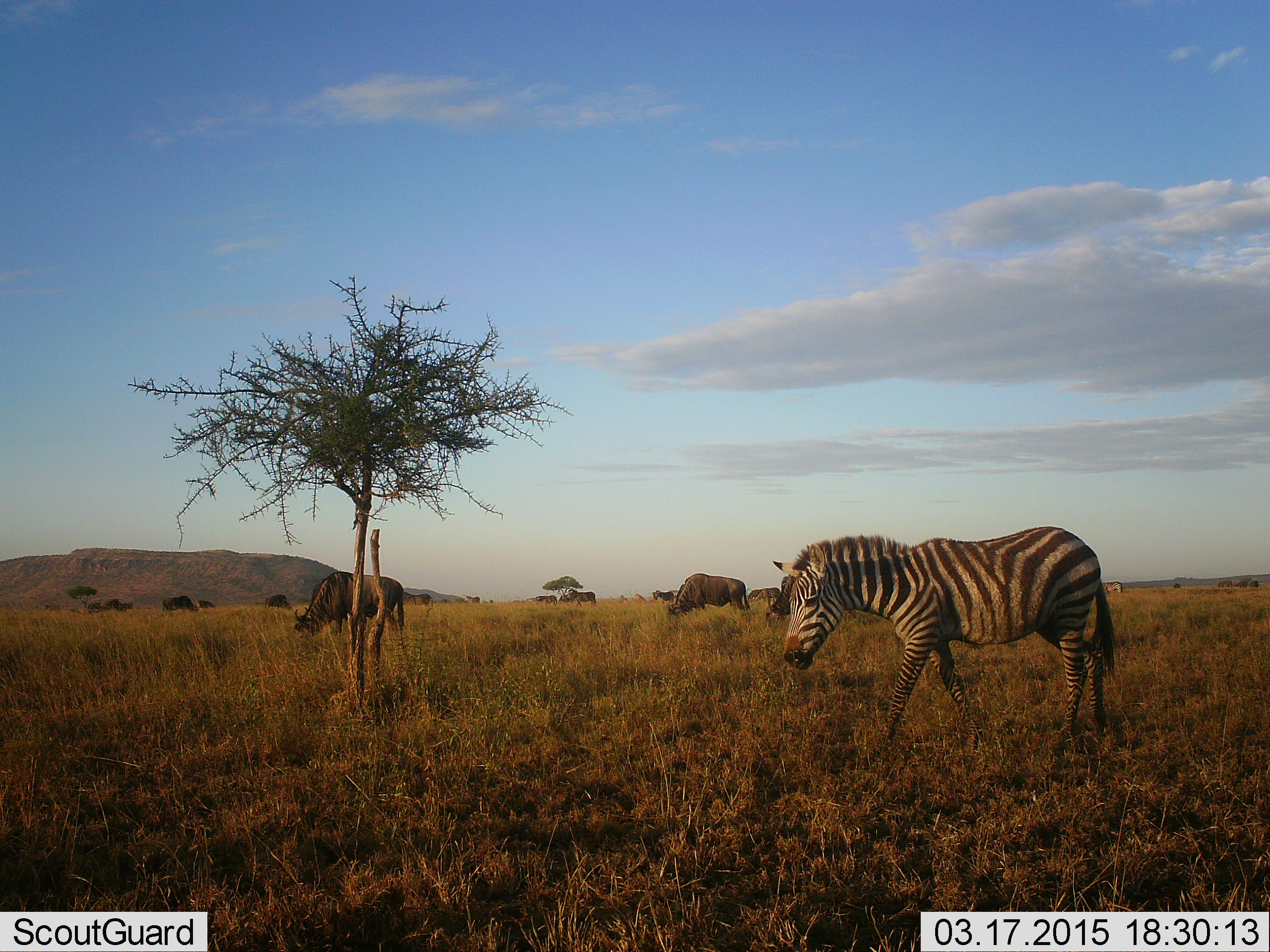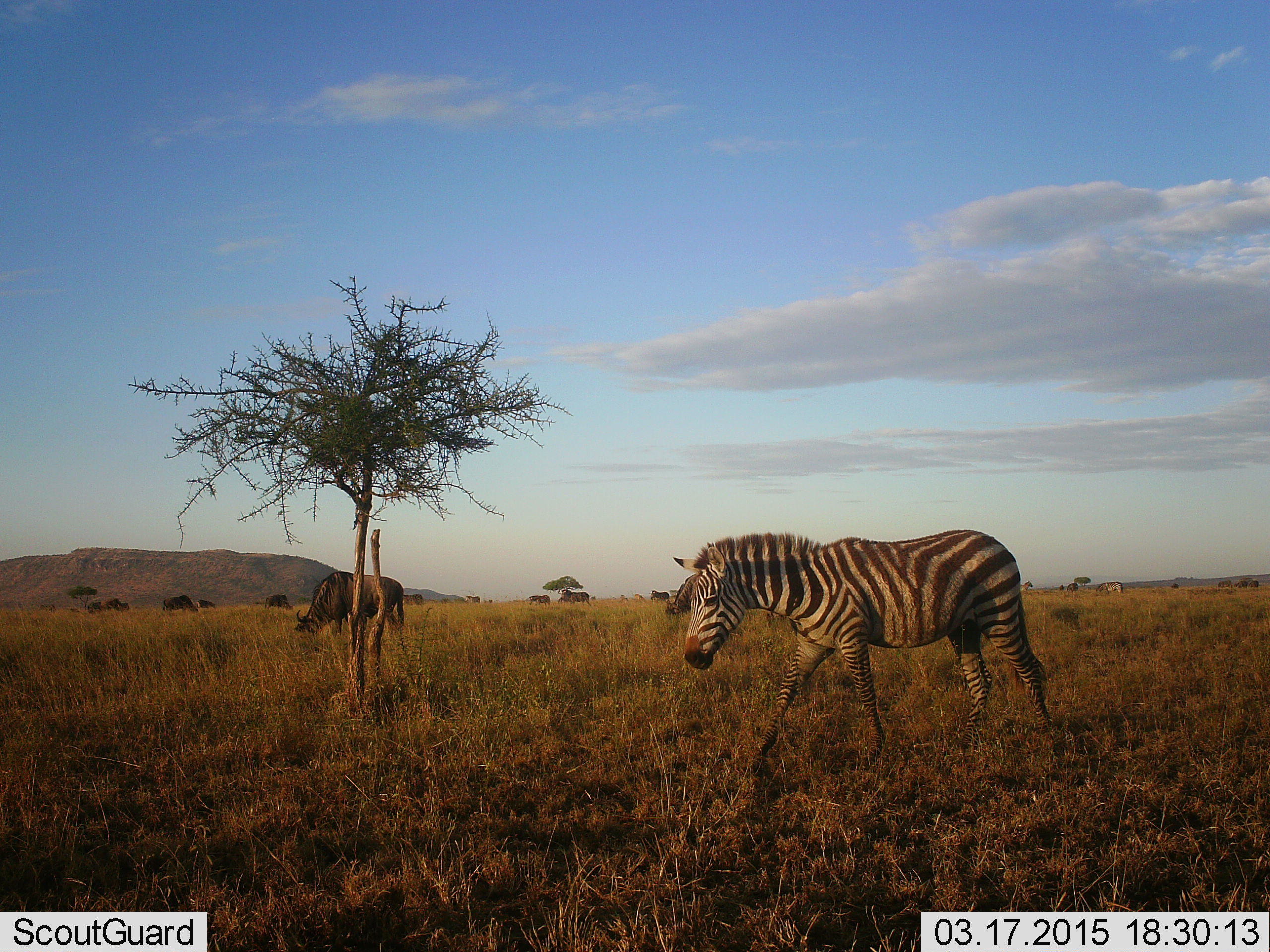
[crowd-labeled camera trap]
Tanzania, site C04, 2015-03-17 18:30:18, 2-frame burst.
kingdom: Animalia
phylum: Chordata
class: Mammalia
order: Artiodactyla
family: Bovidae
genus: Connochaetes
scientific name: Connochaetes taurinus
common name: blue wildebeest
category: wildebeest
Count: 11-50.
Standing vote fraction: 40%.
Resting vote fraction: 0%.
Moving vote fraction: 40%.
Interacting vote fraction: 0%.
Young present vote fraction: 0%.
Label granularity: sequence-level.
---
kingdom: Animalia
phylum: Chordata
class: Mammalia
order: Perissodactyla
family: Equidae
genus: Equus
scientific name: Equus quagga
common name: plains zebra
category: zebra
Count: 1.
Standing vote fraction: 8%.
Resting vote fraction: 8%.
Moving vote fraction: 83%.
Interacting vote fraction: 0%.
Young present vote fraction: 8%.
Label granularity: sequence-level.